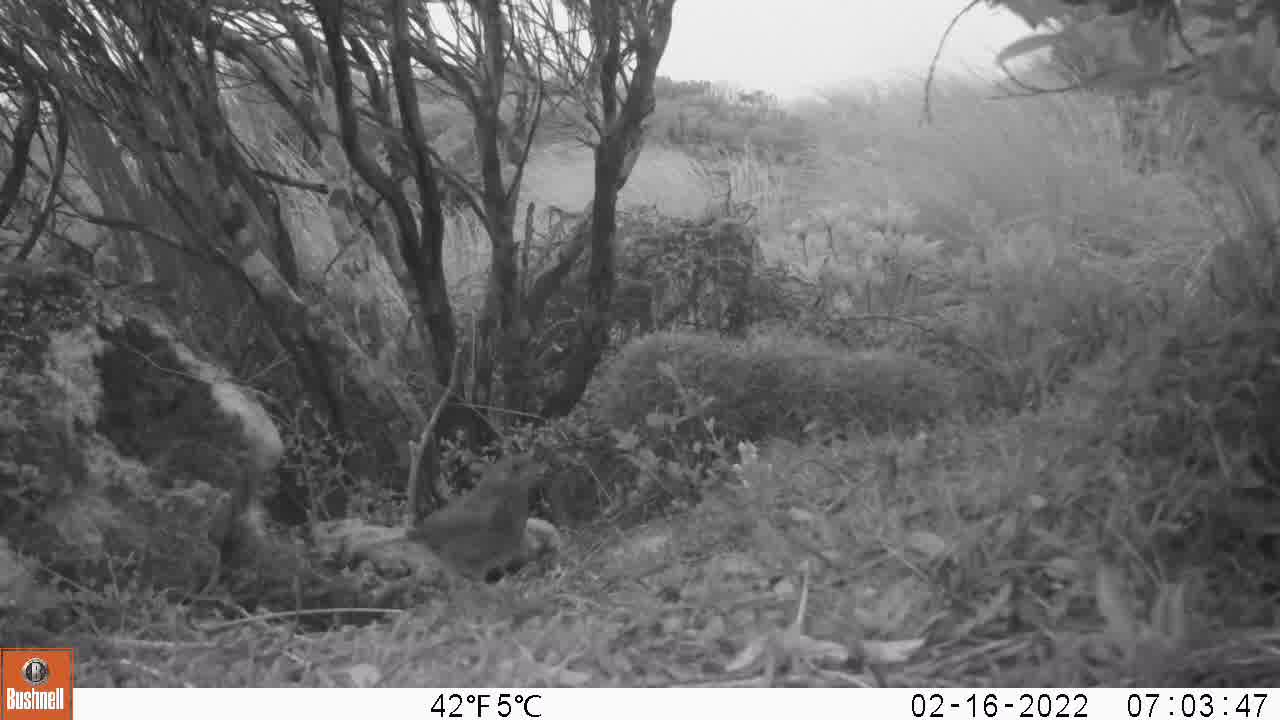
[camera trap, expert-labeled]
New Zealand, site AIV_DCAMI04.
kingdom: Animalia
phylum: Chordata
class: Aves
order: Passeriformes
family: Prunellidae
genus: Prunella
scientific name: Prunella modularis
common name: dunnock